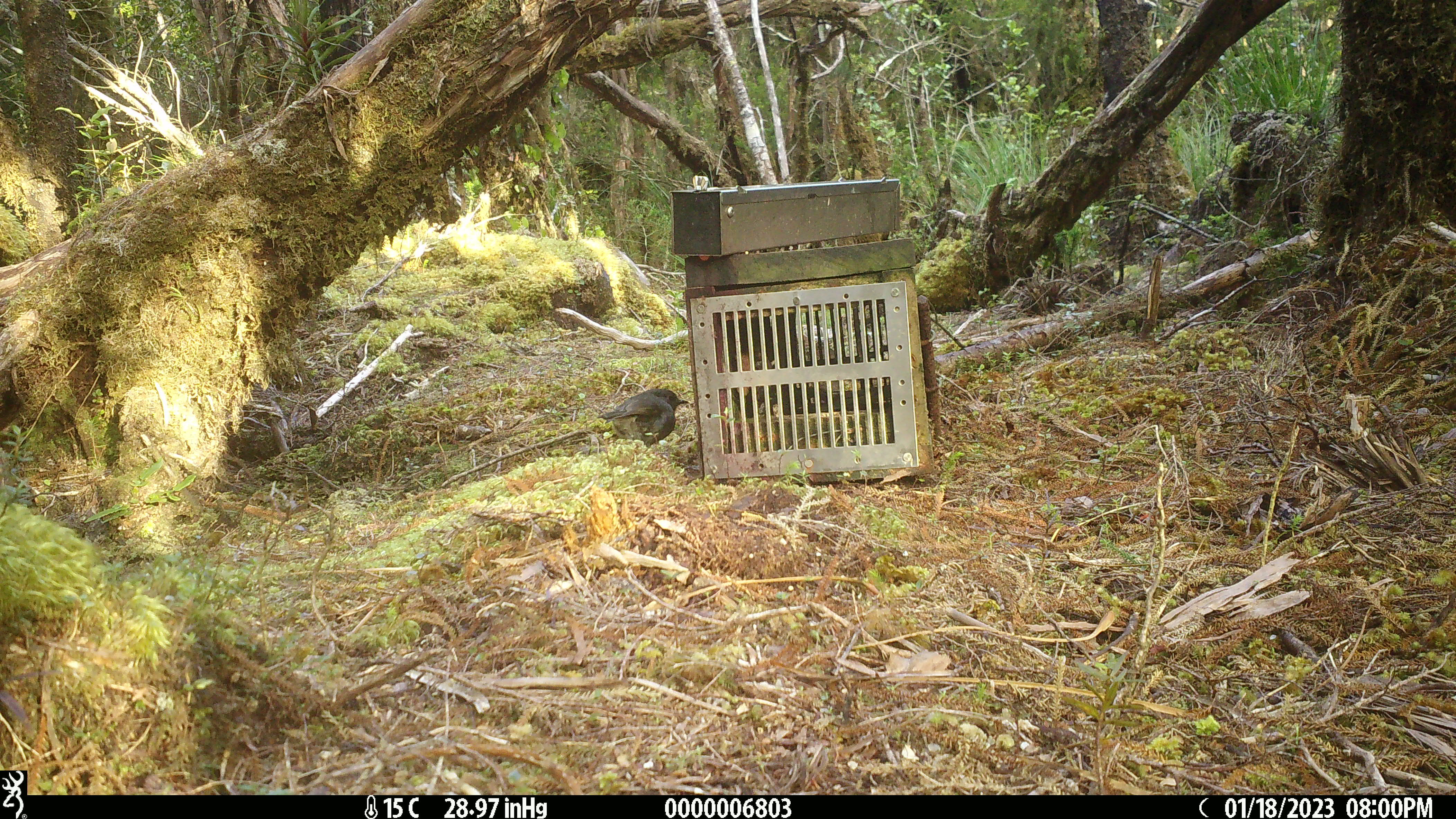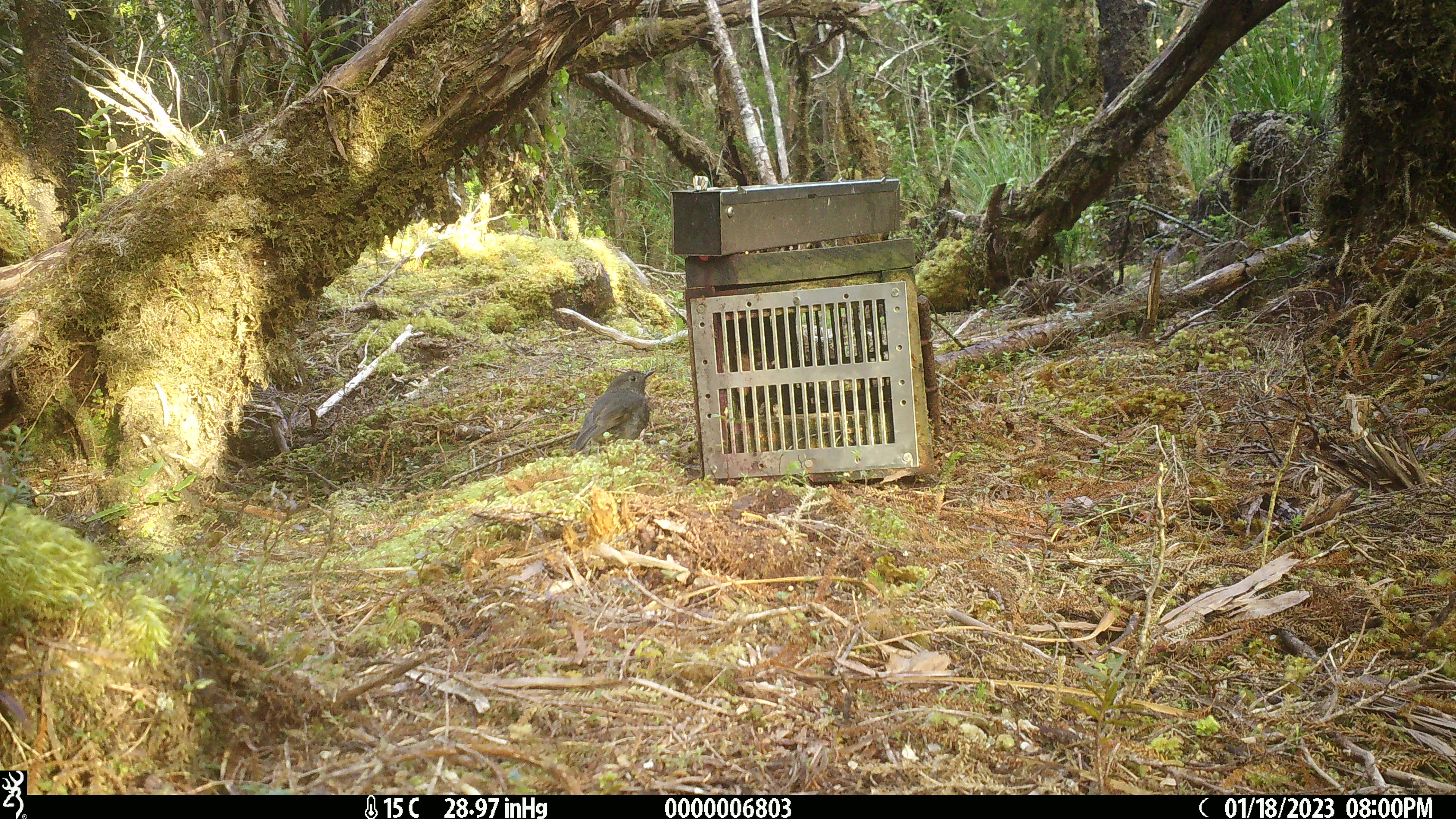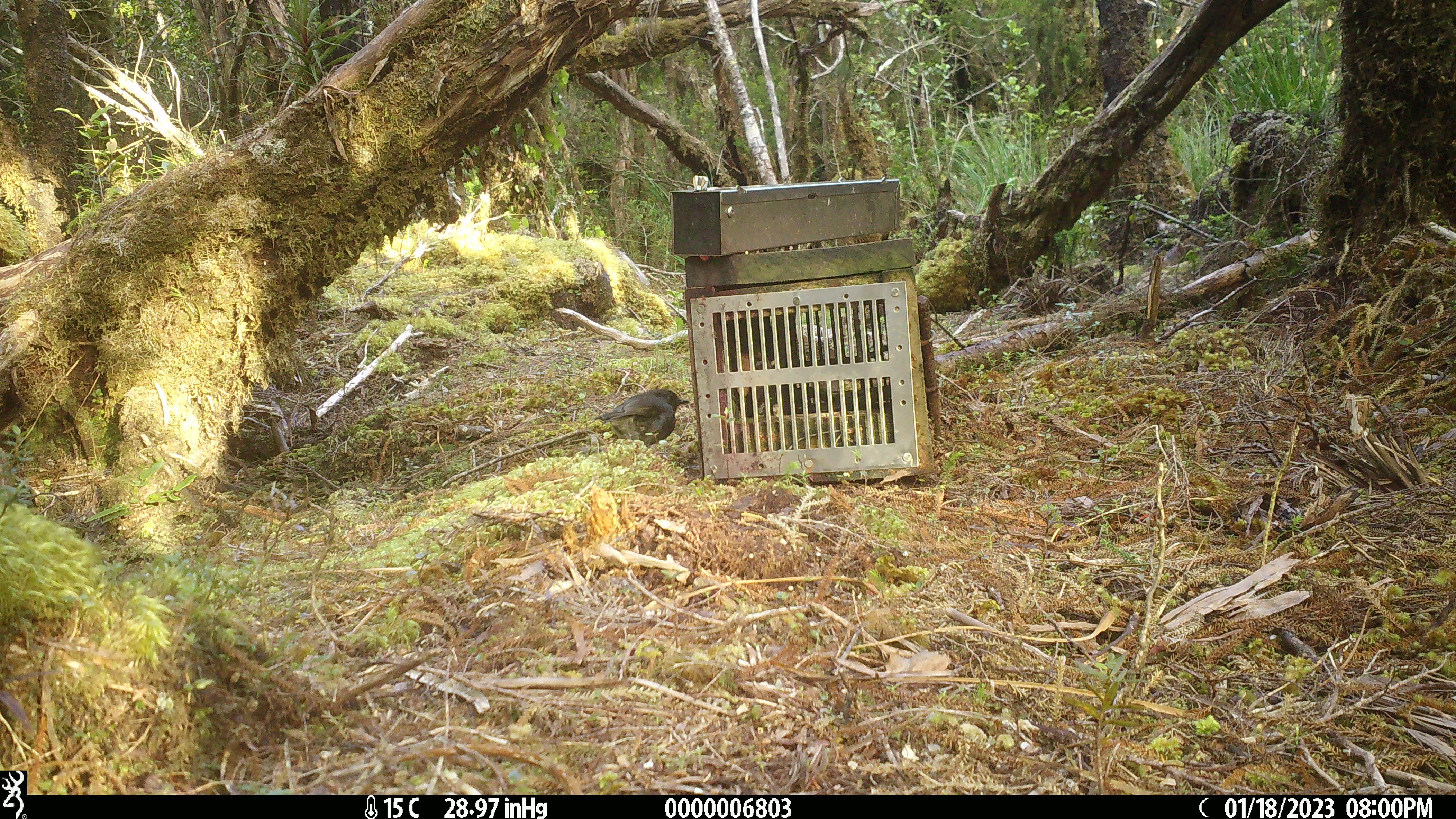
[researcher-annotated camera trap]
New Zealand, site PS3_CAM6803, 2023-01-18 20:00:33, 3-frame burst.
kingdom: Animalia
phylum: Chordata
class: Aves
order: Passeriformes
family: Petroicidae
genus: Petroica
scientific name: Petroica australis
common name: new zealand robin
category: robin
Robin (new zealand robin) (Petroica australis).